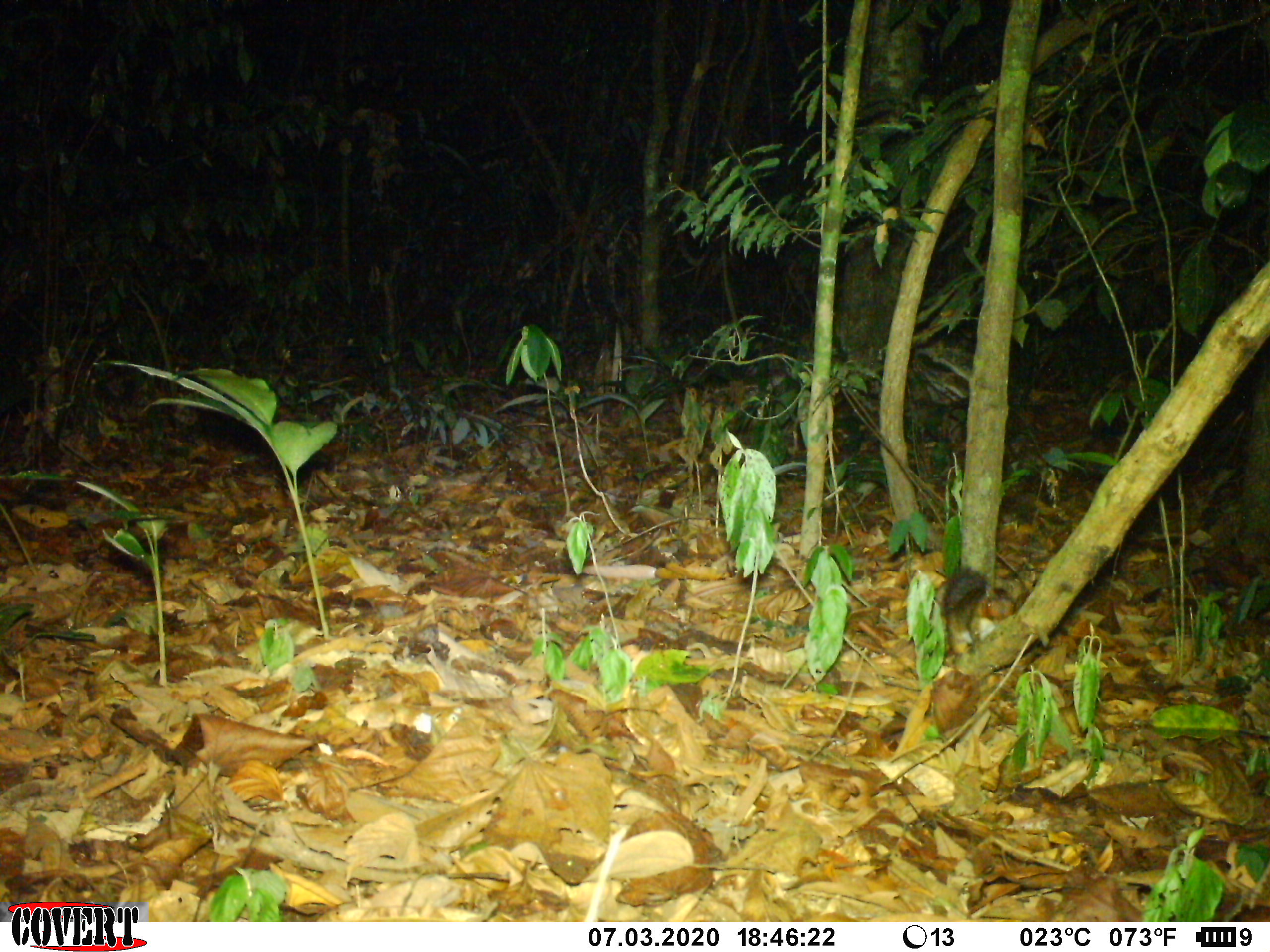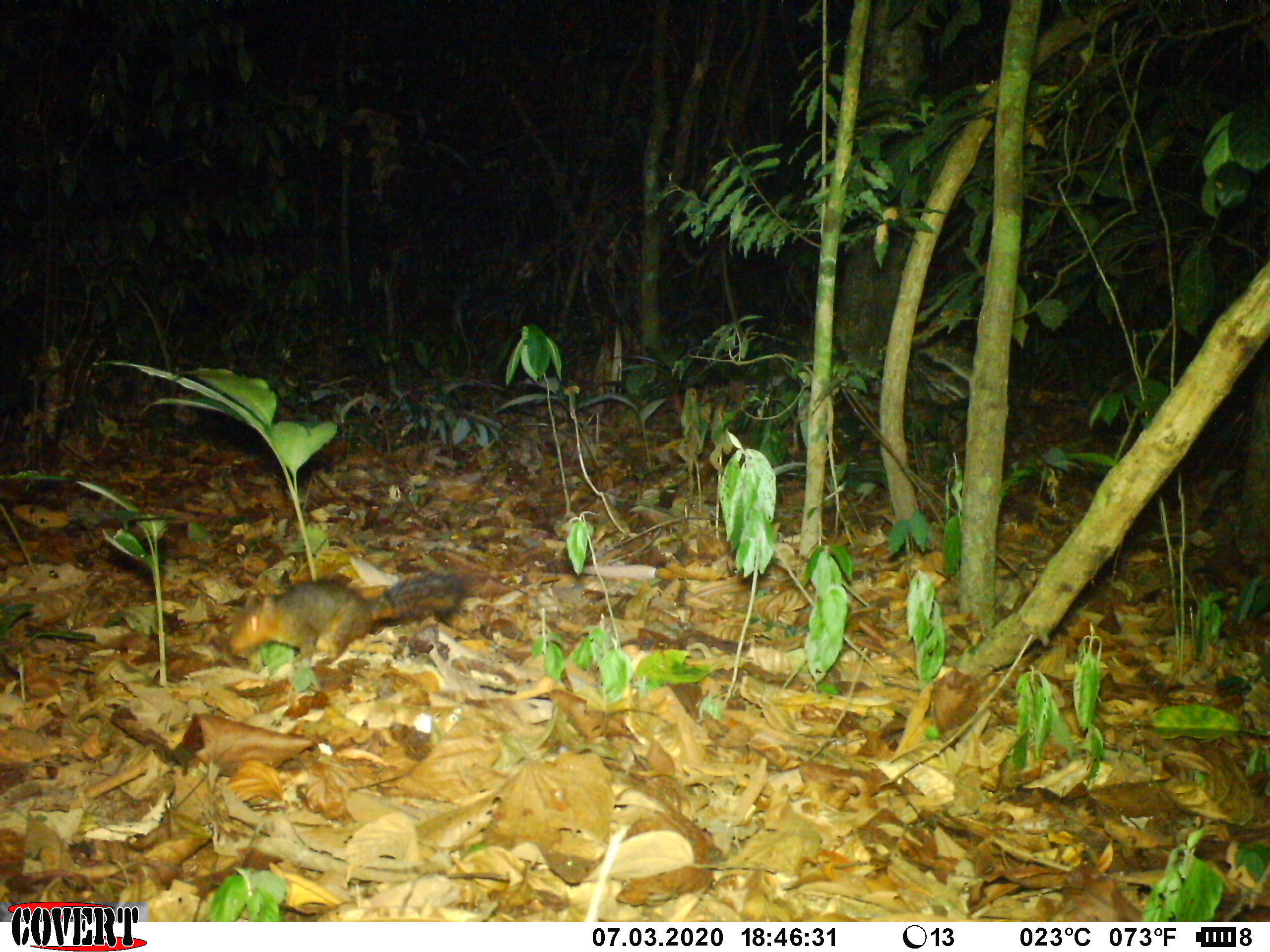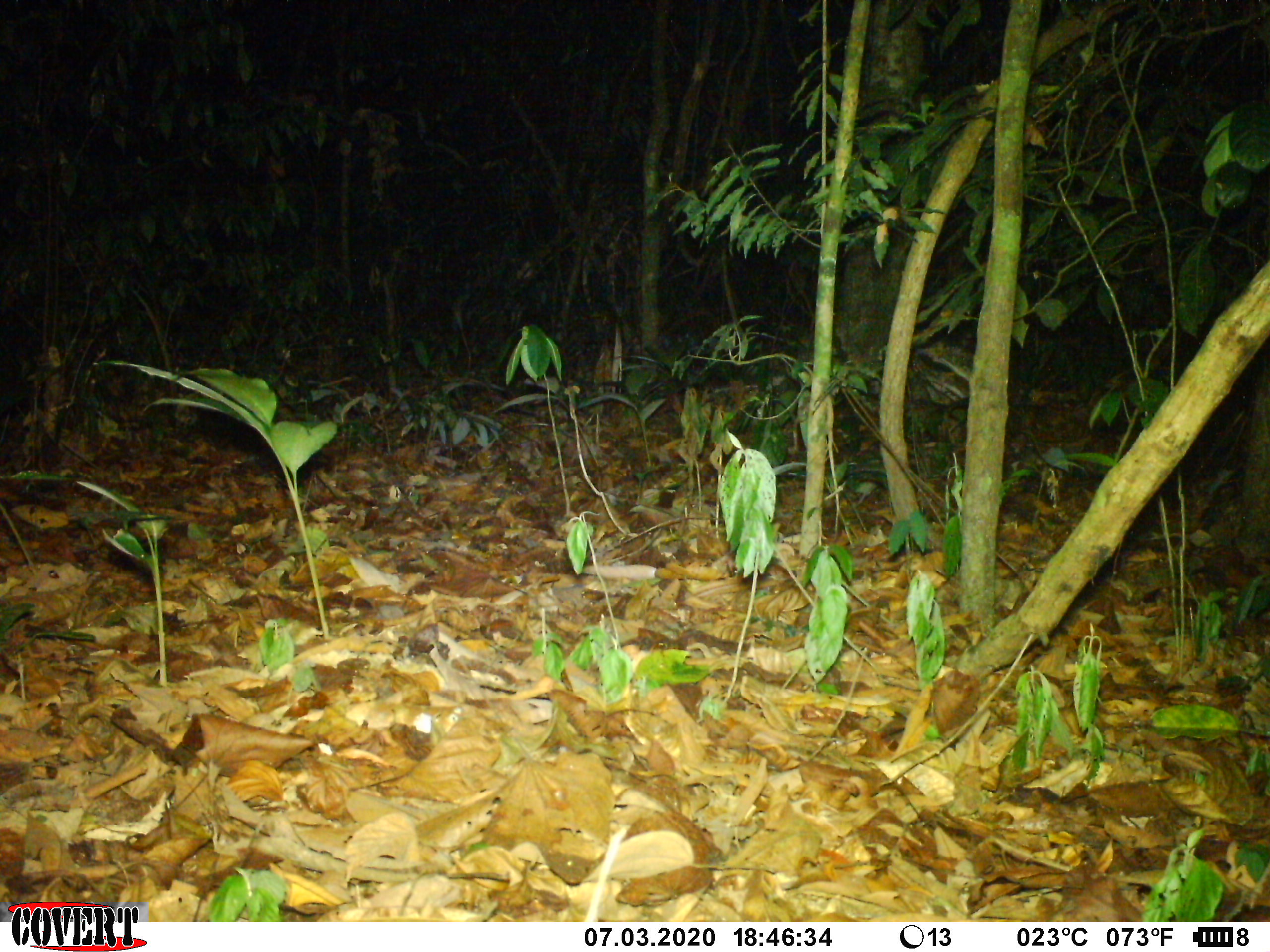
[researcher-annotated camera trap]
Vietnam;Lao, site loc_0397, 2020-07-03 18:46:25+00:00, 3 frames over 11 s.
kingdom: Animalia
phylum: Chordata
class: Mammalia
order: Rodentia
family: Sciuridae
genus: Dremomys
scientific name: Dremomys rufigenis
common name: red-cheeked squirrel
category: red cheeked squirrel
Red cheeked squirrel (red-cheeked squirrel) (Dremomys rufigenis). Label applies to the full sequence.